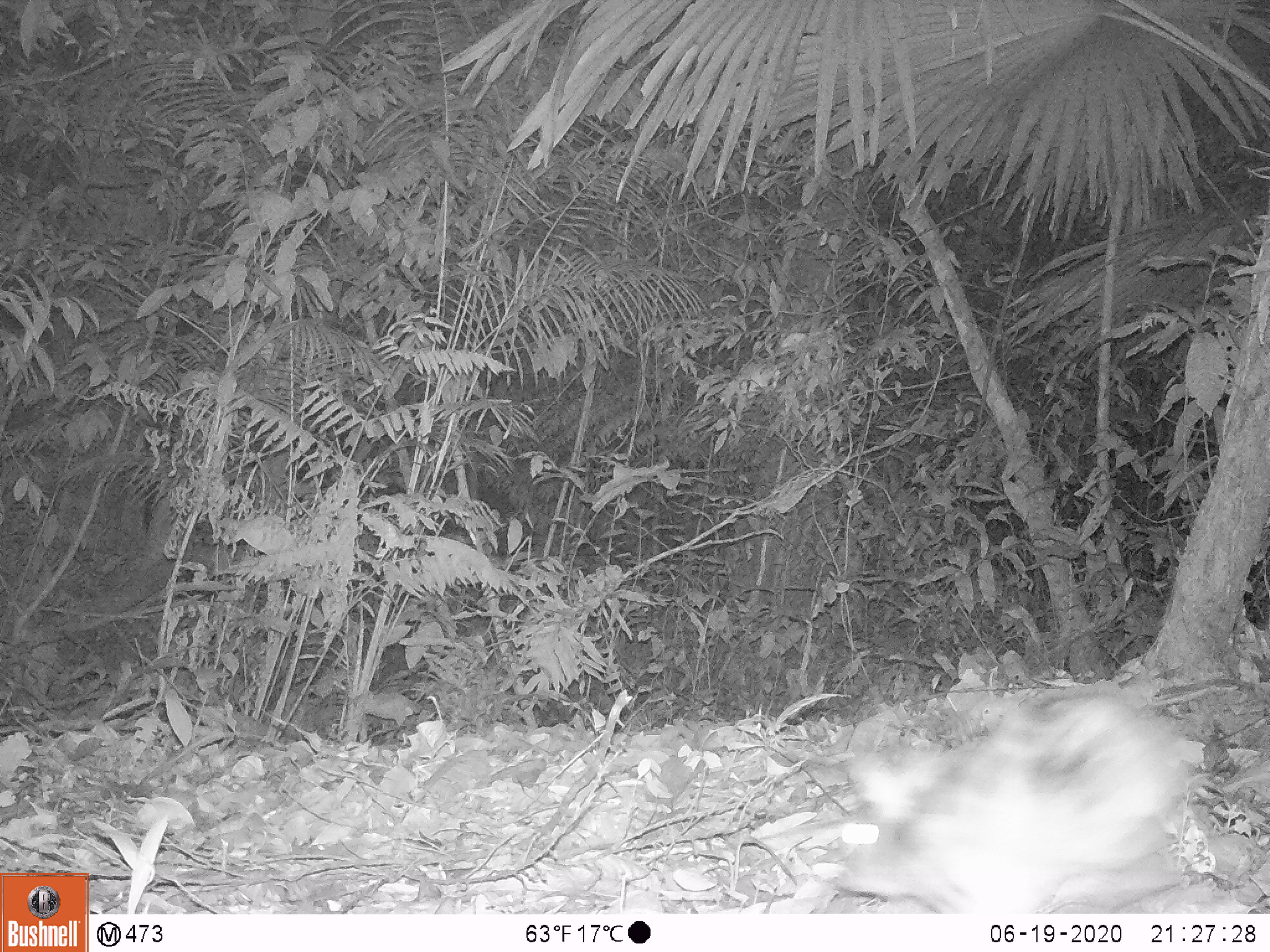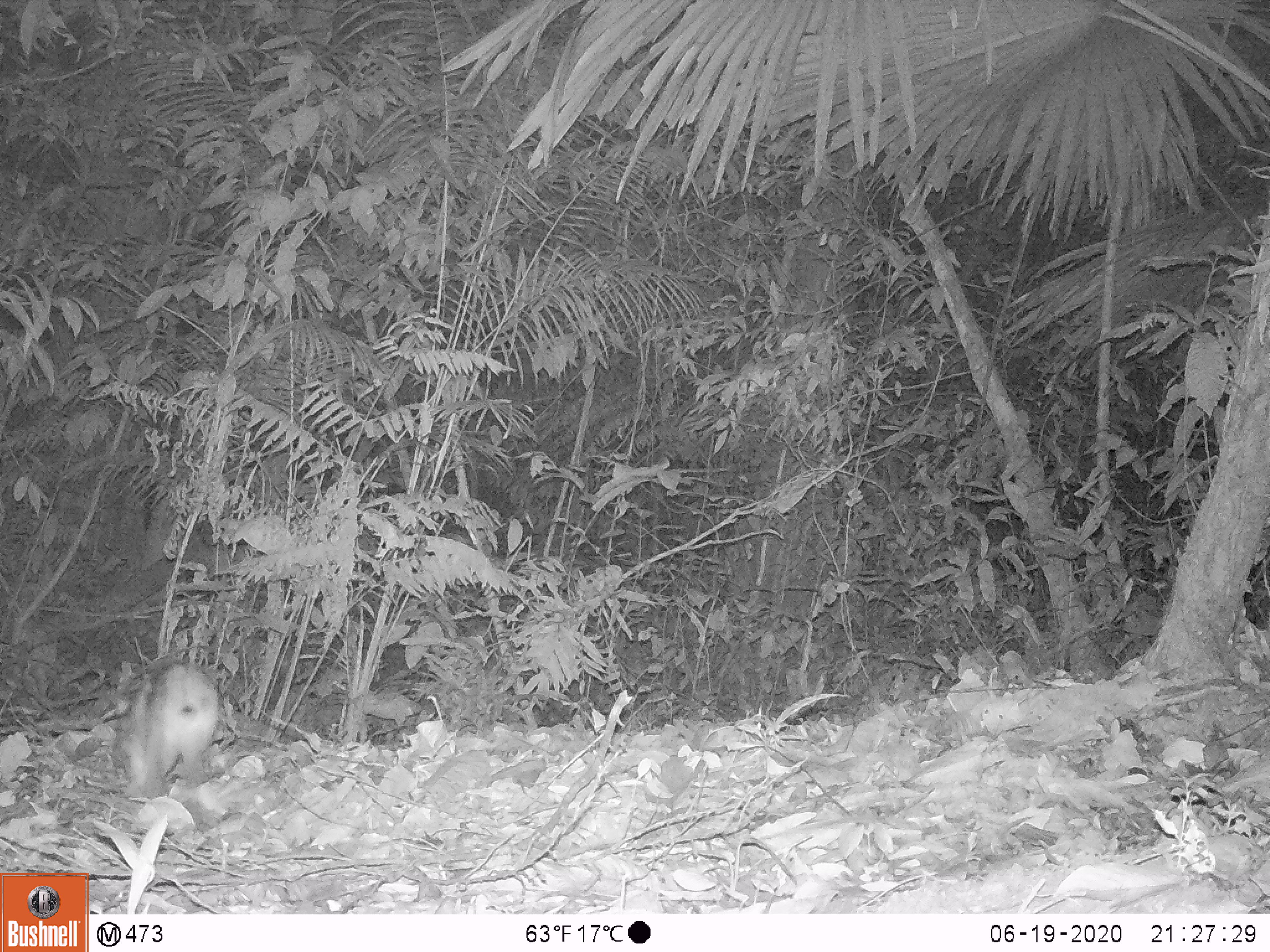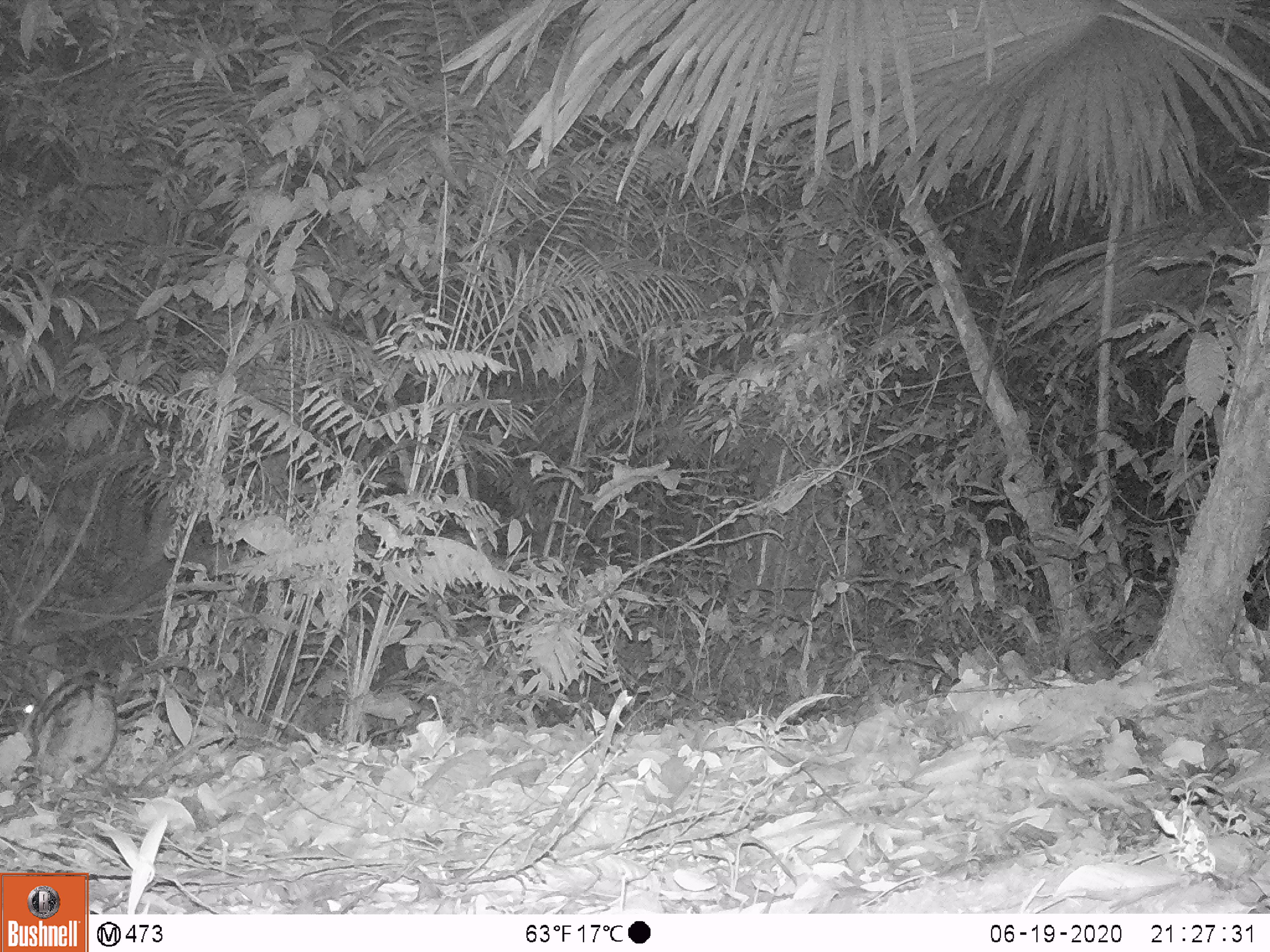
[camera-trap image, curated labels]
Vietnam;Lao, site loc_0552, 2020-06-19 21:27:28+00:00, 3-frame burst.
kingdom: Animalia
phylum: Chordata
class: Mammalia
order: Lagomorpha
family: Leporidae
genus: Nesolagus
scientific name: Nesolagus timminsi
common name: annamite striped rabbit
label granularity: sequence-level